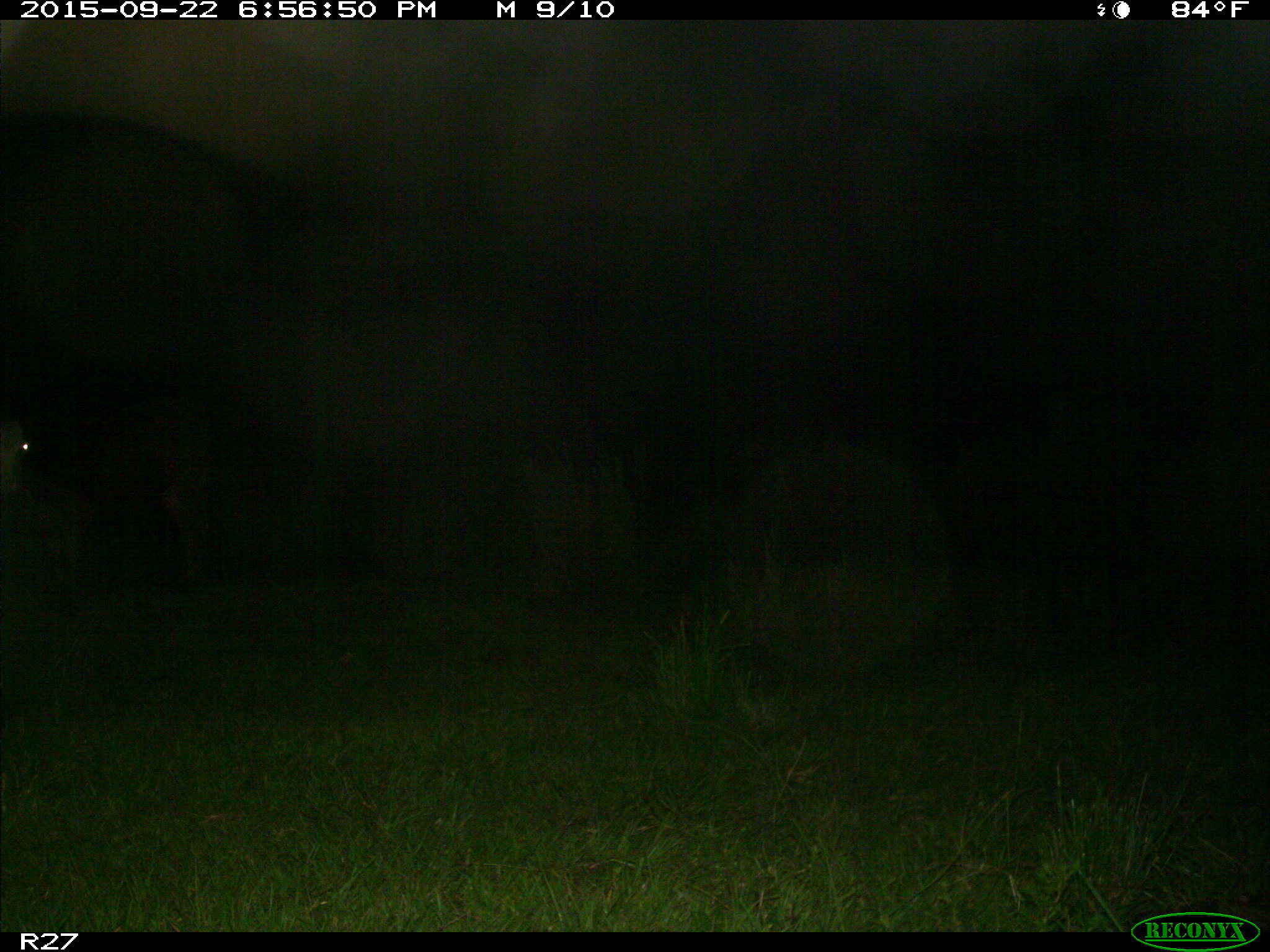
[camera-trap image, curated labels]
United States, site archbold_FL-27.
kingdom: Animalia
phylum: Chordata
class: Mammalia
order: Artiodactyla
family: Bovidae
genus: Bos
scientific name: Bos taurus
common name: domestic cow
Bos taurus (domestic cow).